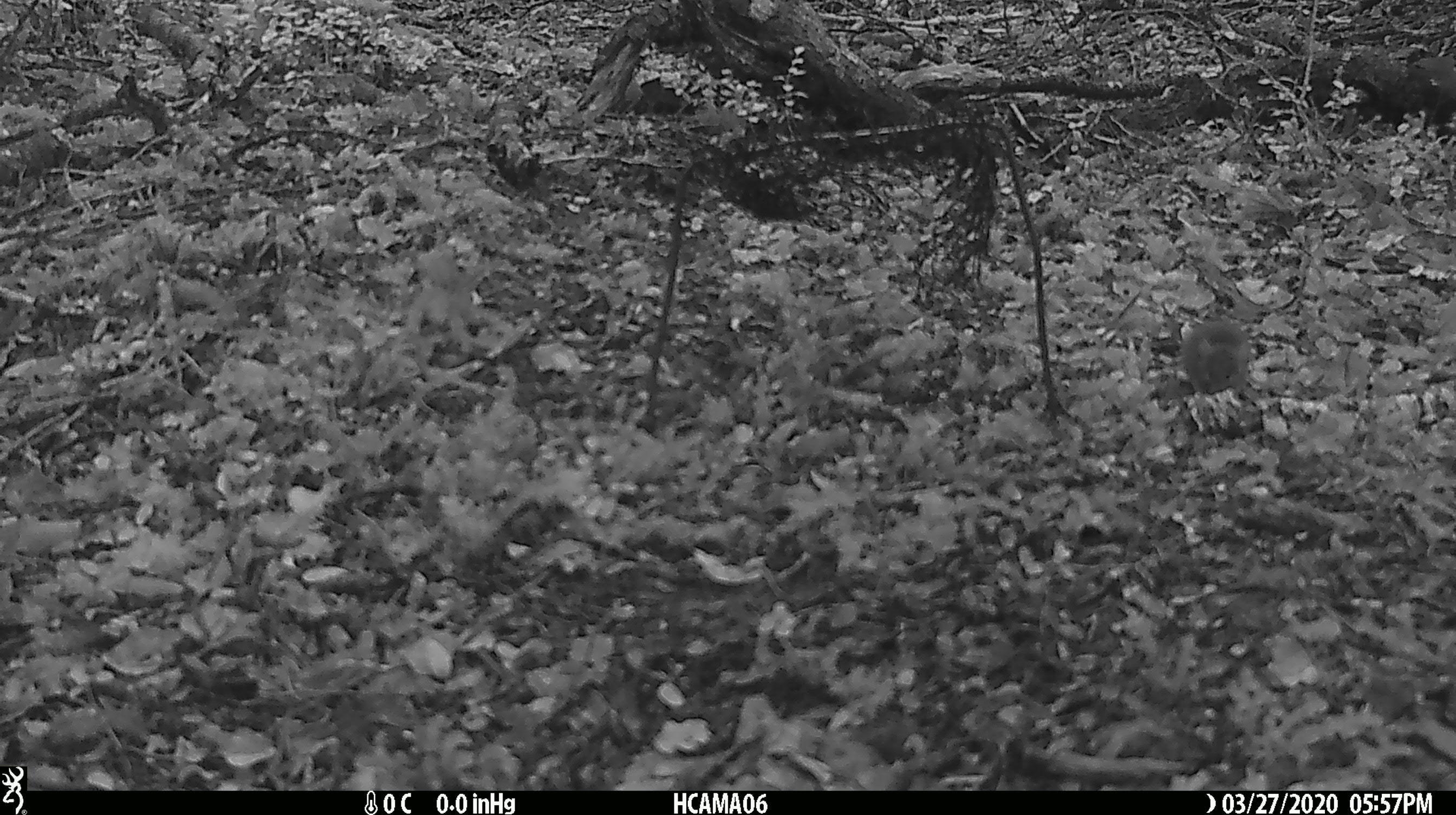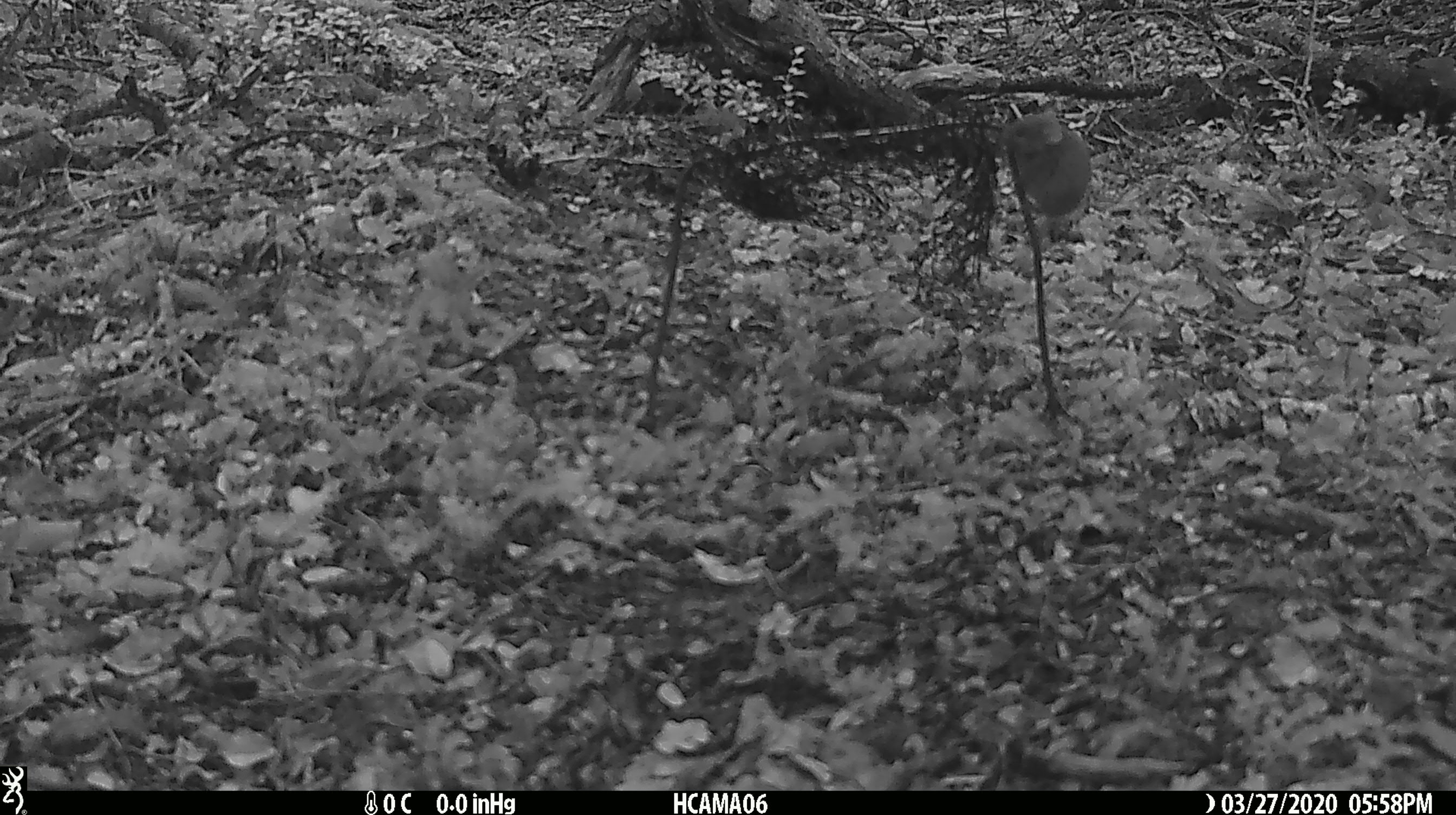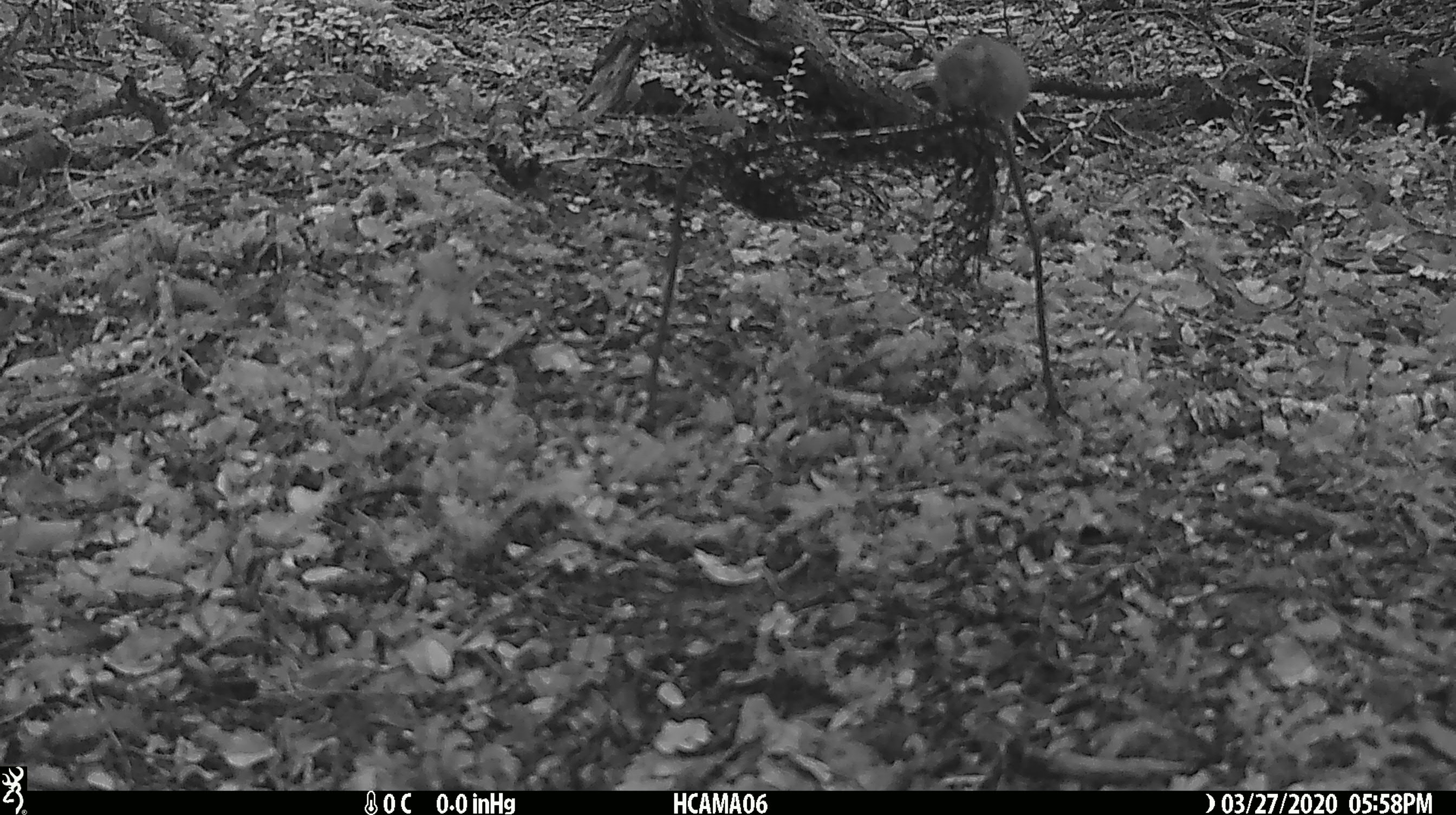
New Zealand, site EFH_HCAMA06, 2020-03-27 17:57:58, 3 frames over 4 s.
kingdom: Animalia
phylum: Chordata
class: Mammalia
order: Rodentia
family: Muridae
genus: Mus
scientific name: Mus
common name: mouse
Mouse (Mus).